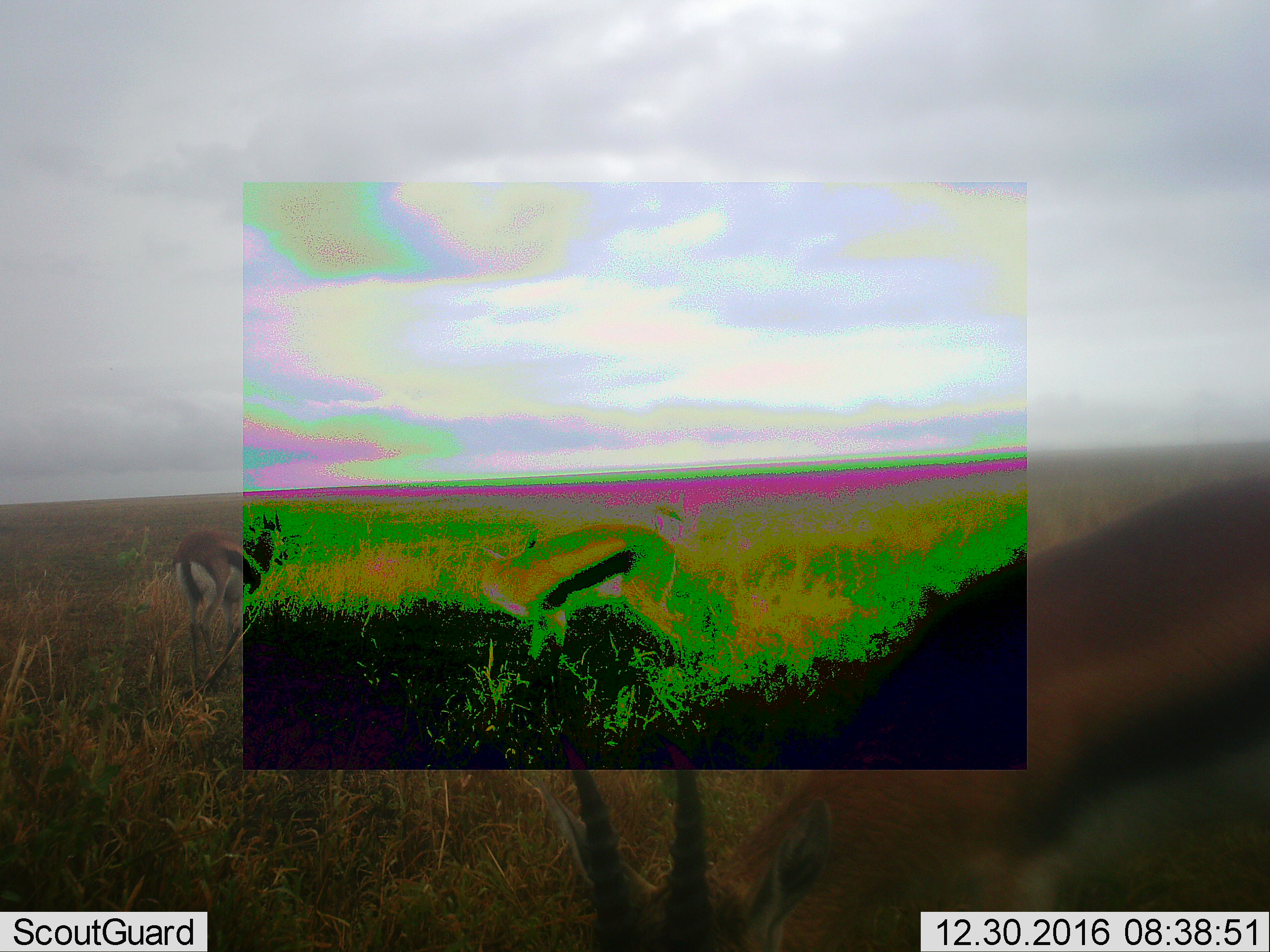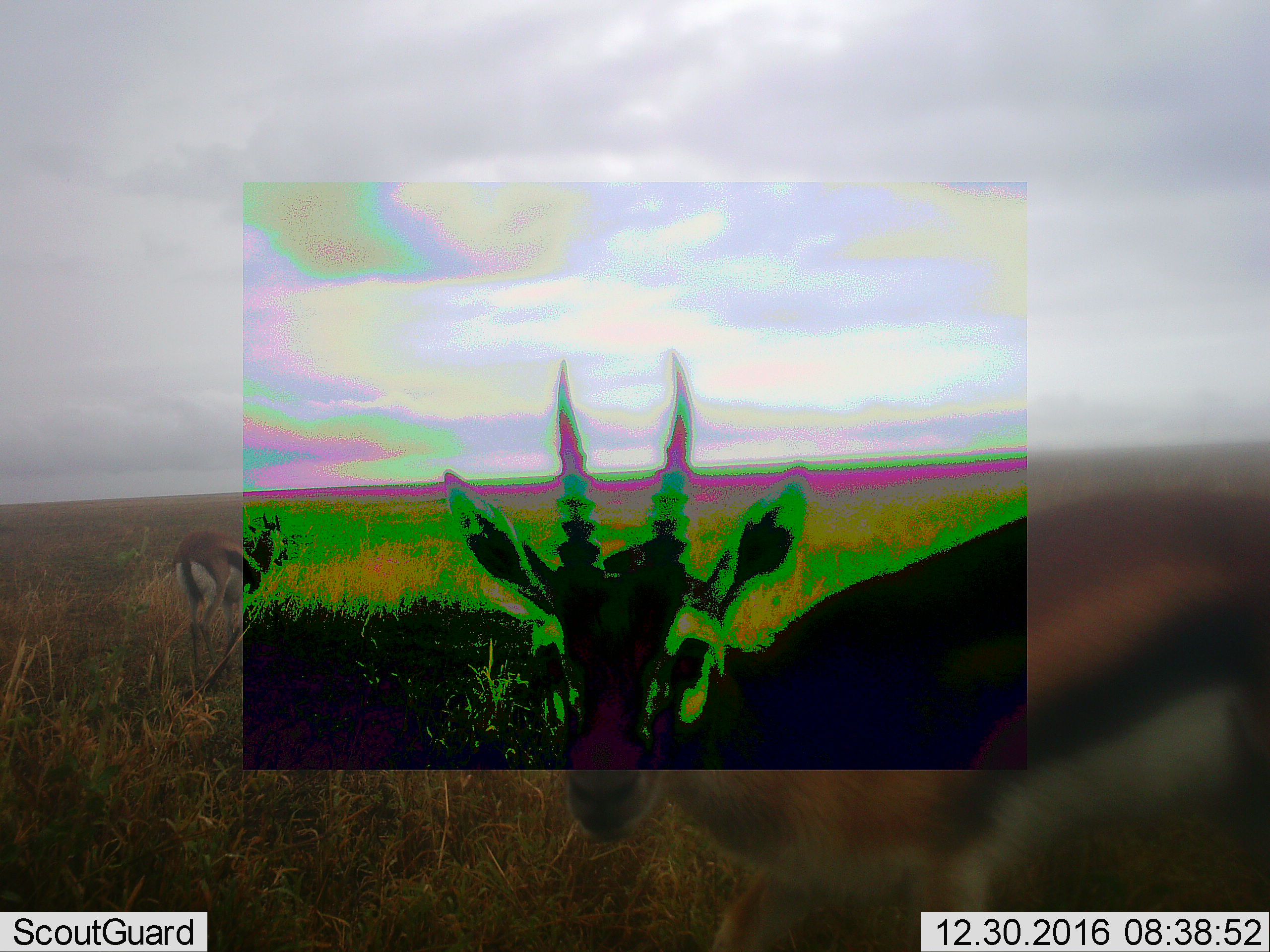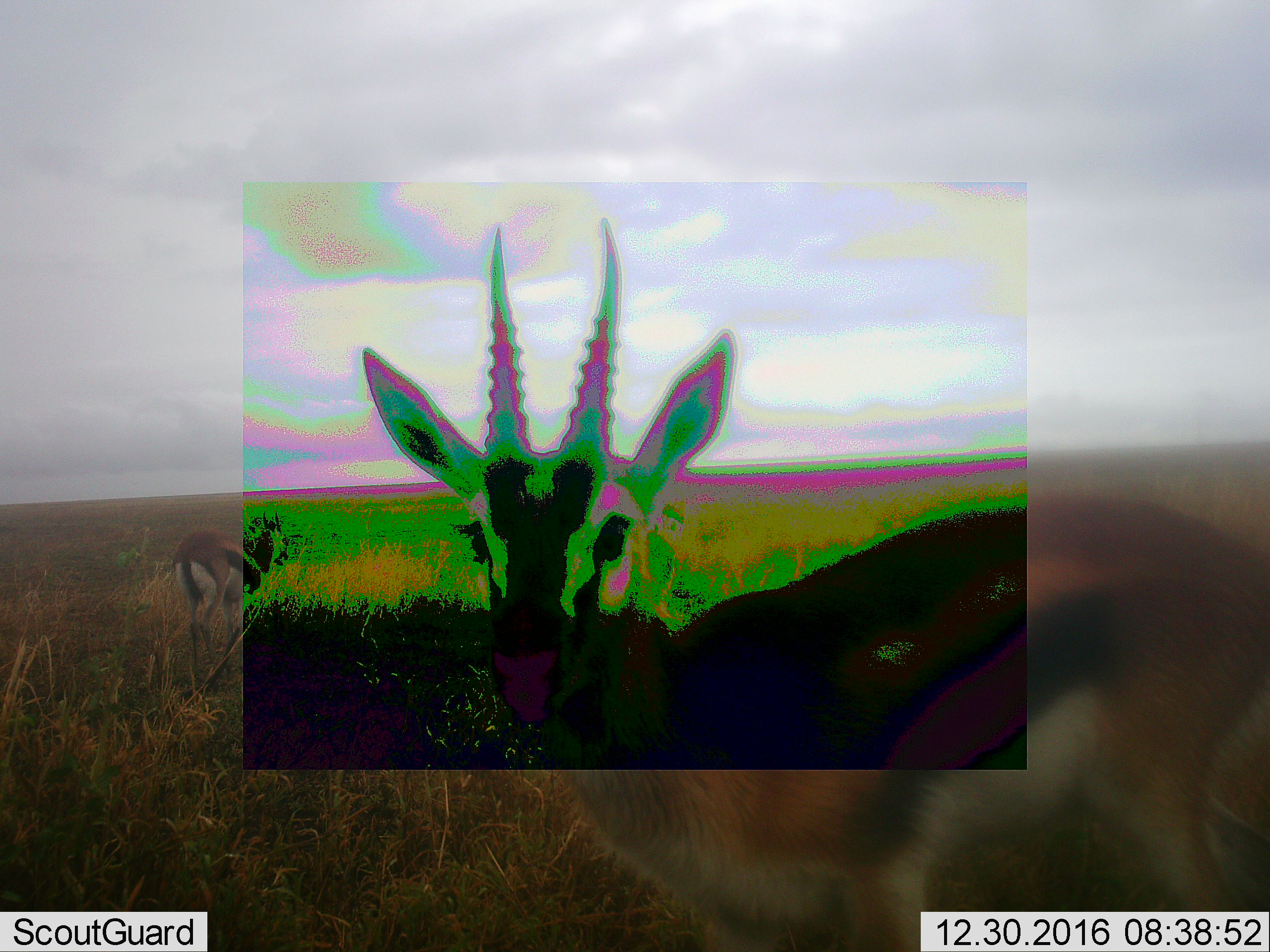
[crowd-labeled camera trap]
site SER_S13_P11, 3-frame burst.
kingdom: Animalia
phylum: Chordata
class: Mammalia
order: Artiodactyla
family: Bovidae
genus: Eudorcas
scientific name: Eudorcas thomsonii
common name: thomson's gazelle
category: gazellethomsons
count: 3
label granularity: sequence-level